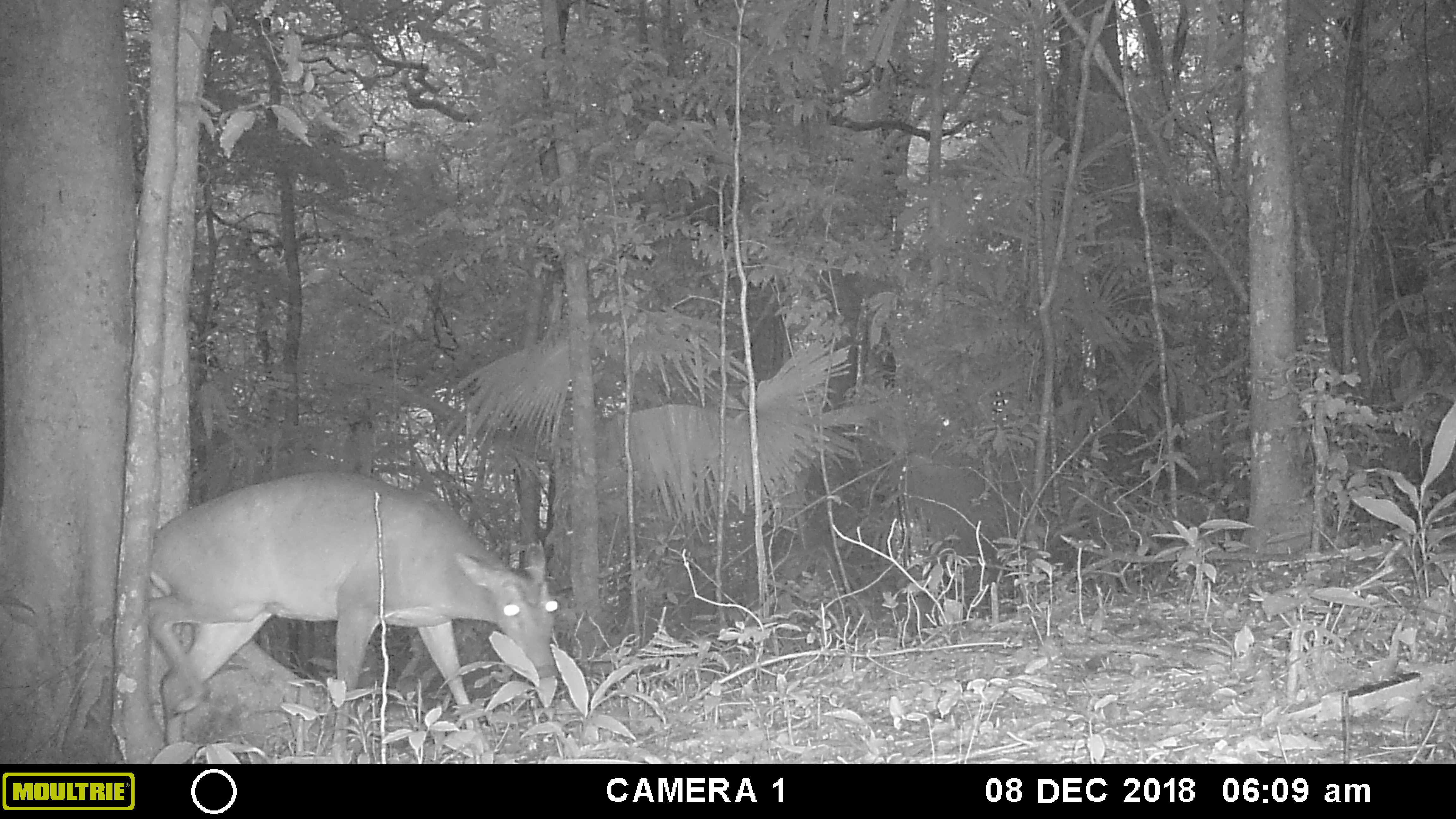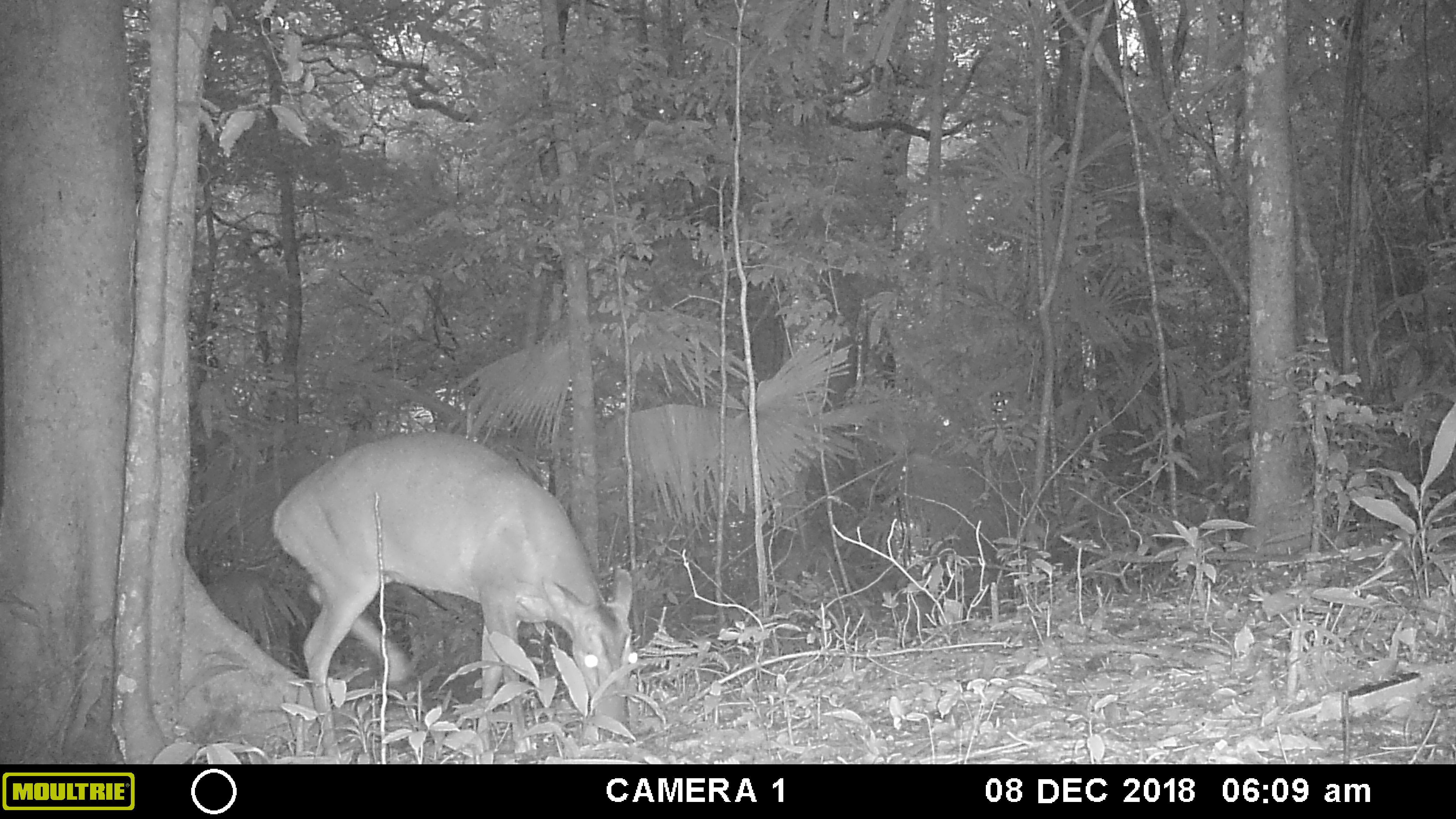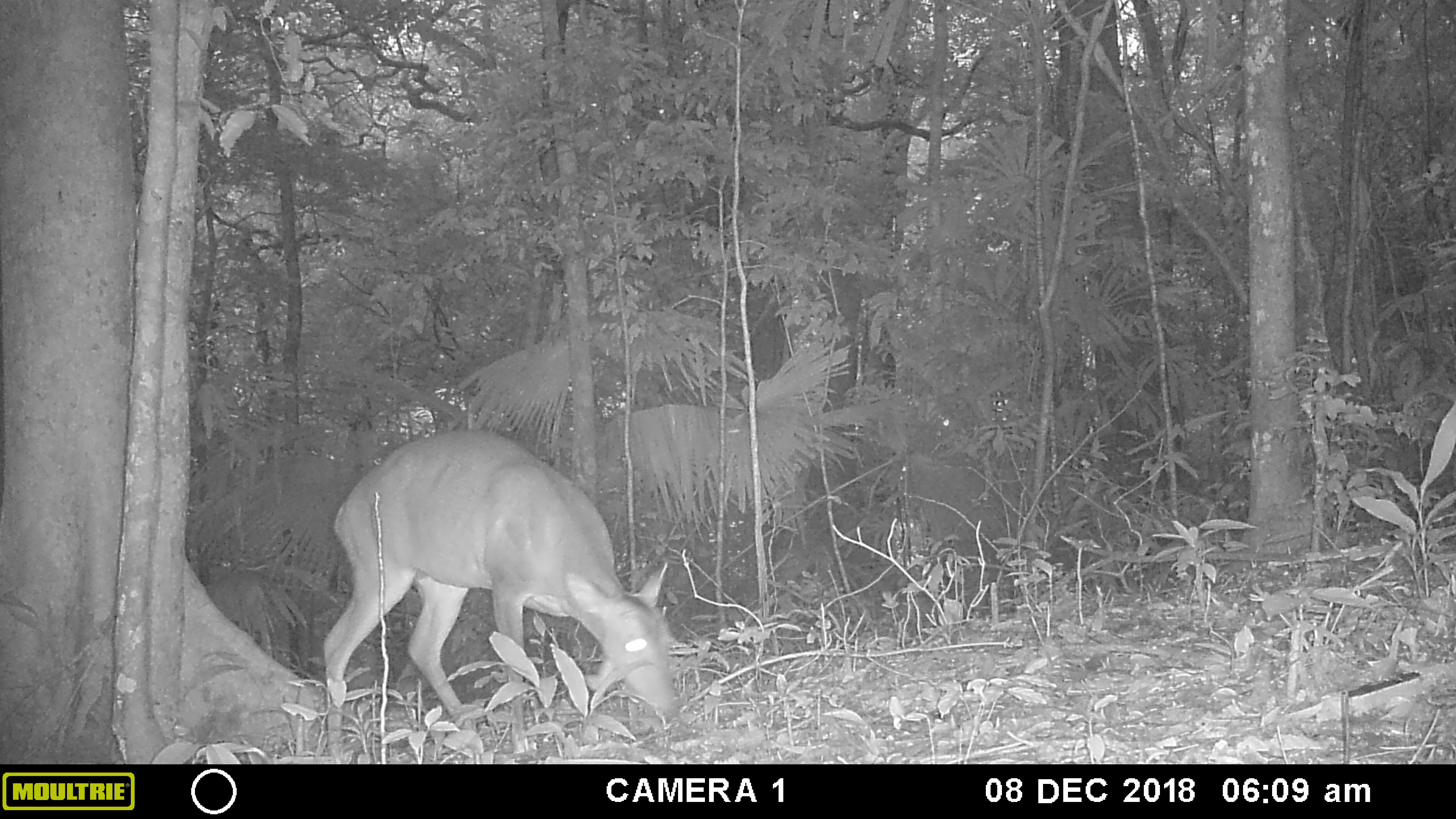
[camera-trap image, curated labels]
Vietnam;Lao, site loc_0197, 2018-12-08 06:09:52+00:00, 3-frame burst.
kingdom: Animalia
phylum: Chordata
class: Mammalia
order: Artiodactyla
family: Cervidae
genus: Muntiacus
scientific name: Muntiacus vuquangensis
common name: large-antlered muntjac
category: large antlered muntjac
Large antlered muntjac (large-antlered muntjac) (Muntiacus vuquangensis). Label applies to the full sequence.